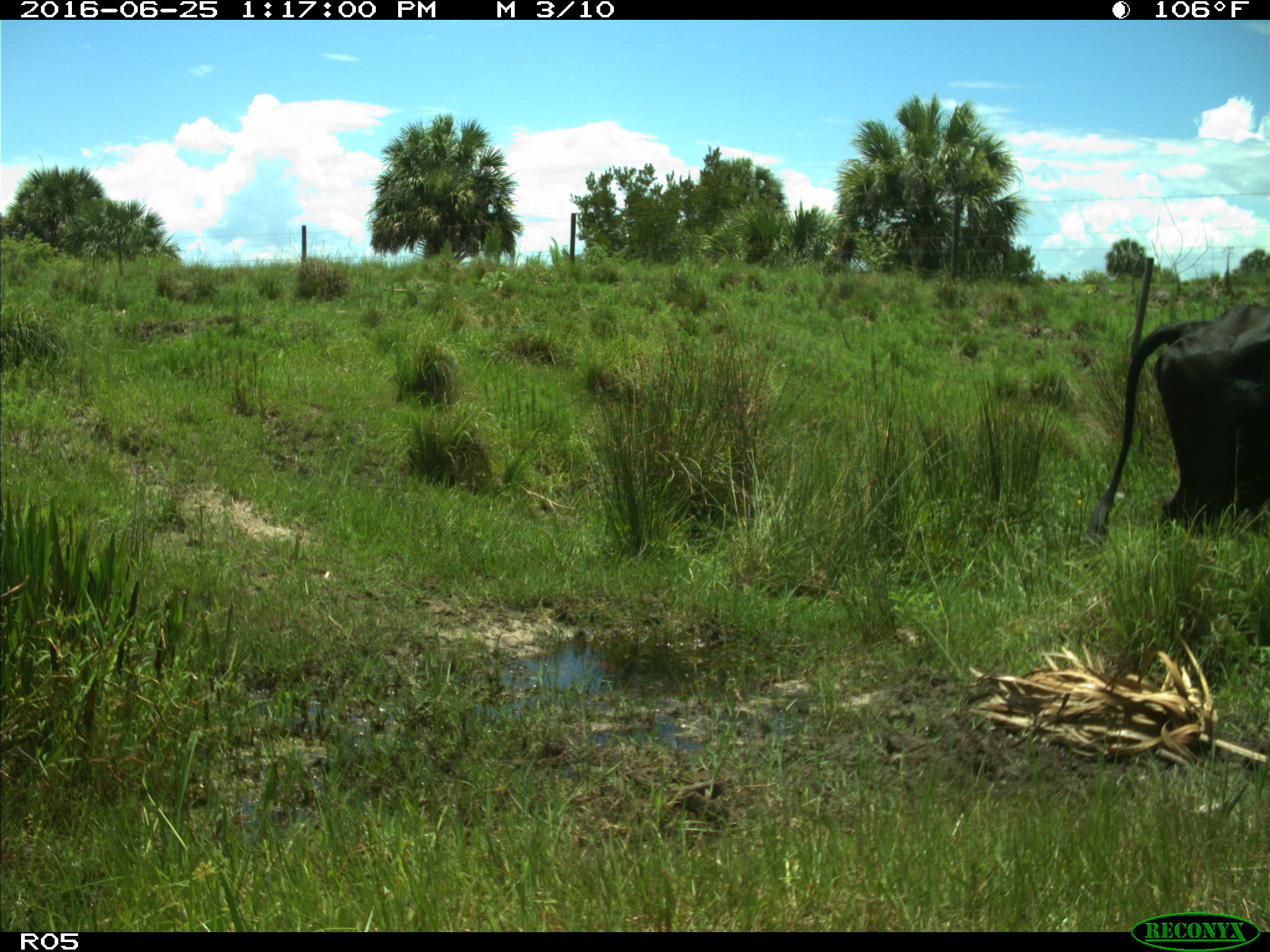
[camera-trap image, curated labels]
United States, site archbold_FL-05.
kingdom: Animalia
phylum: Chordata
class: Mammalia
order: Artiodactyla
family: Bovidae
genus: Bos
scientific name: Bos taurus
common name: domestic cow